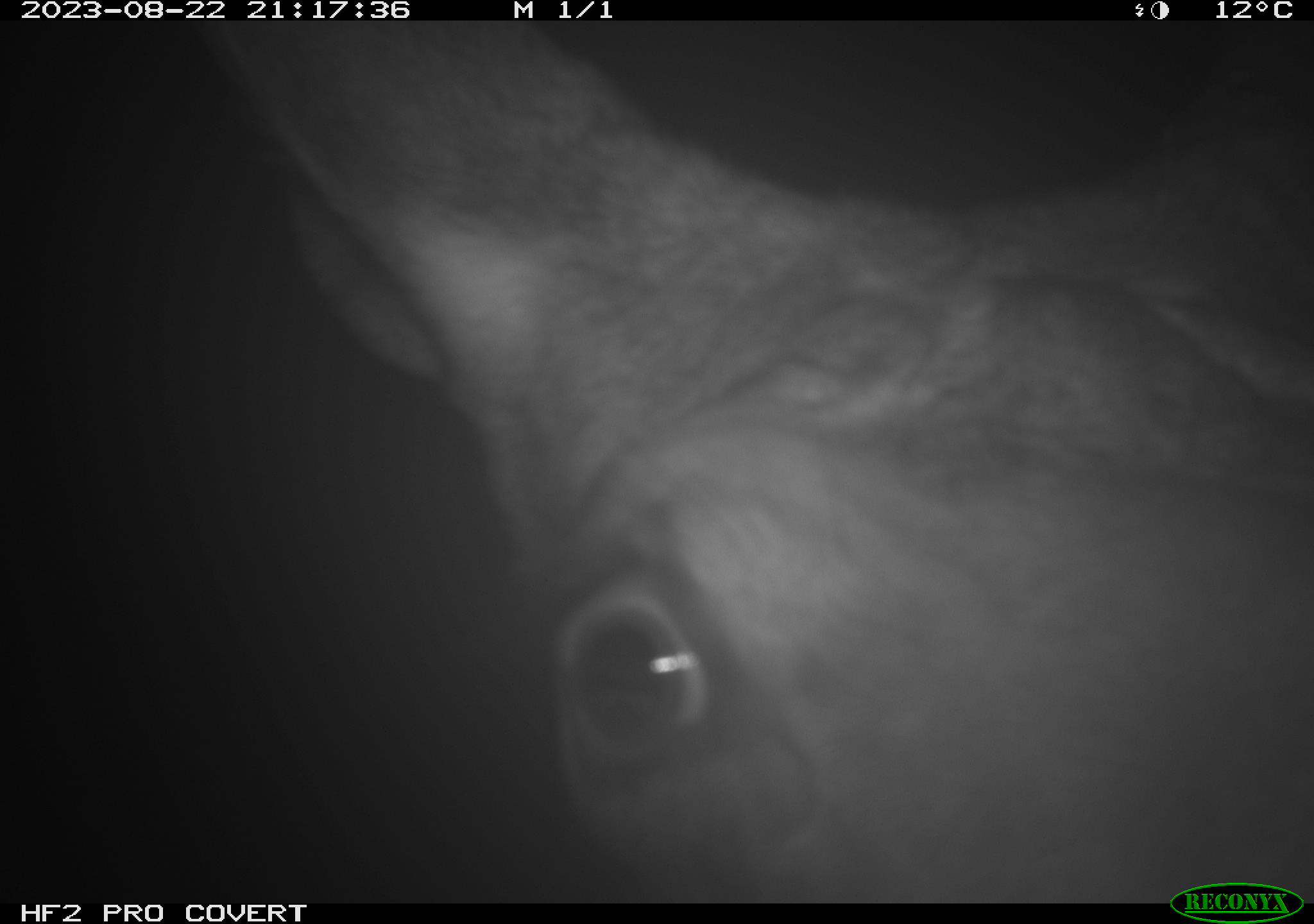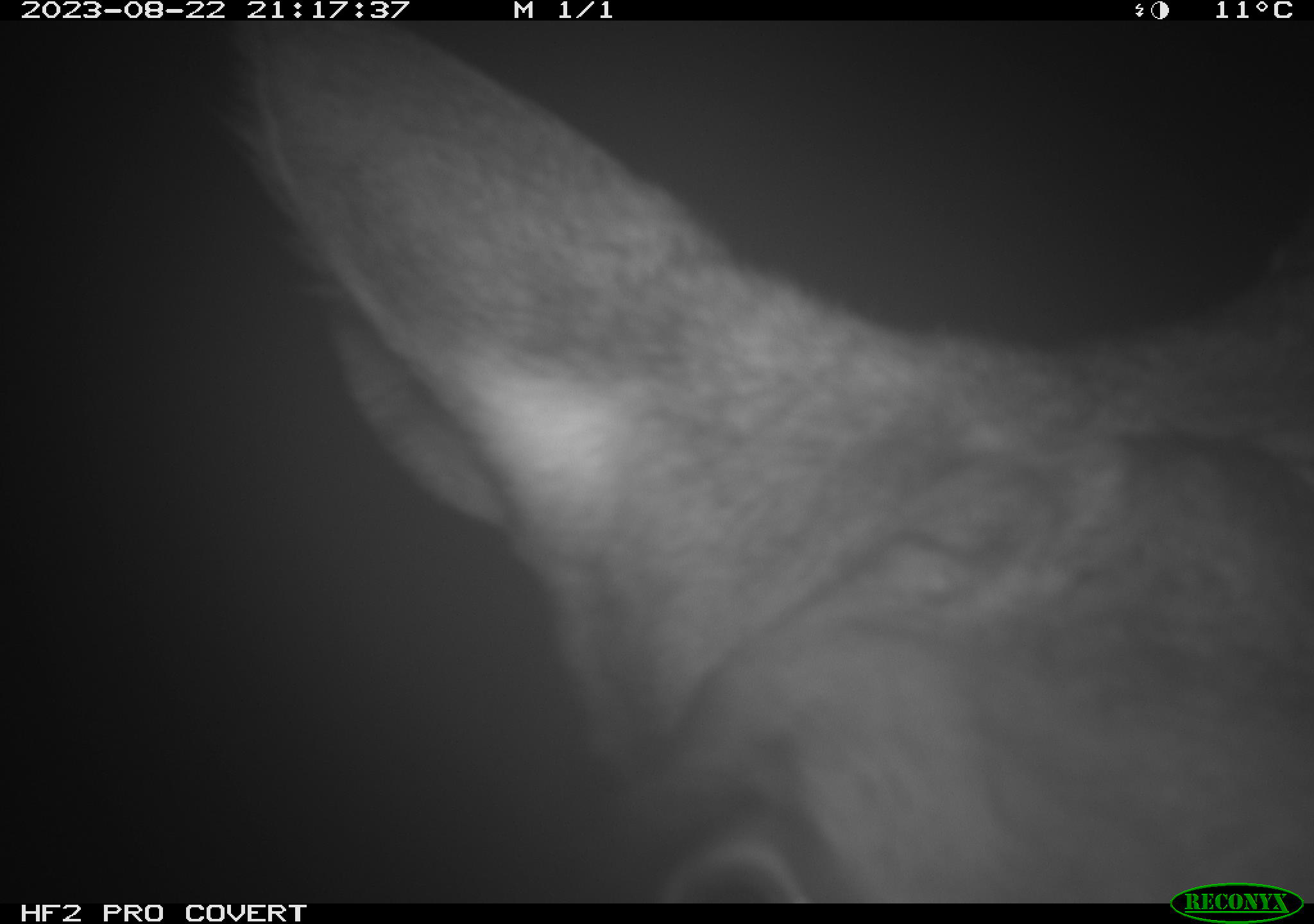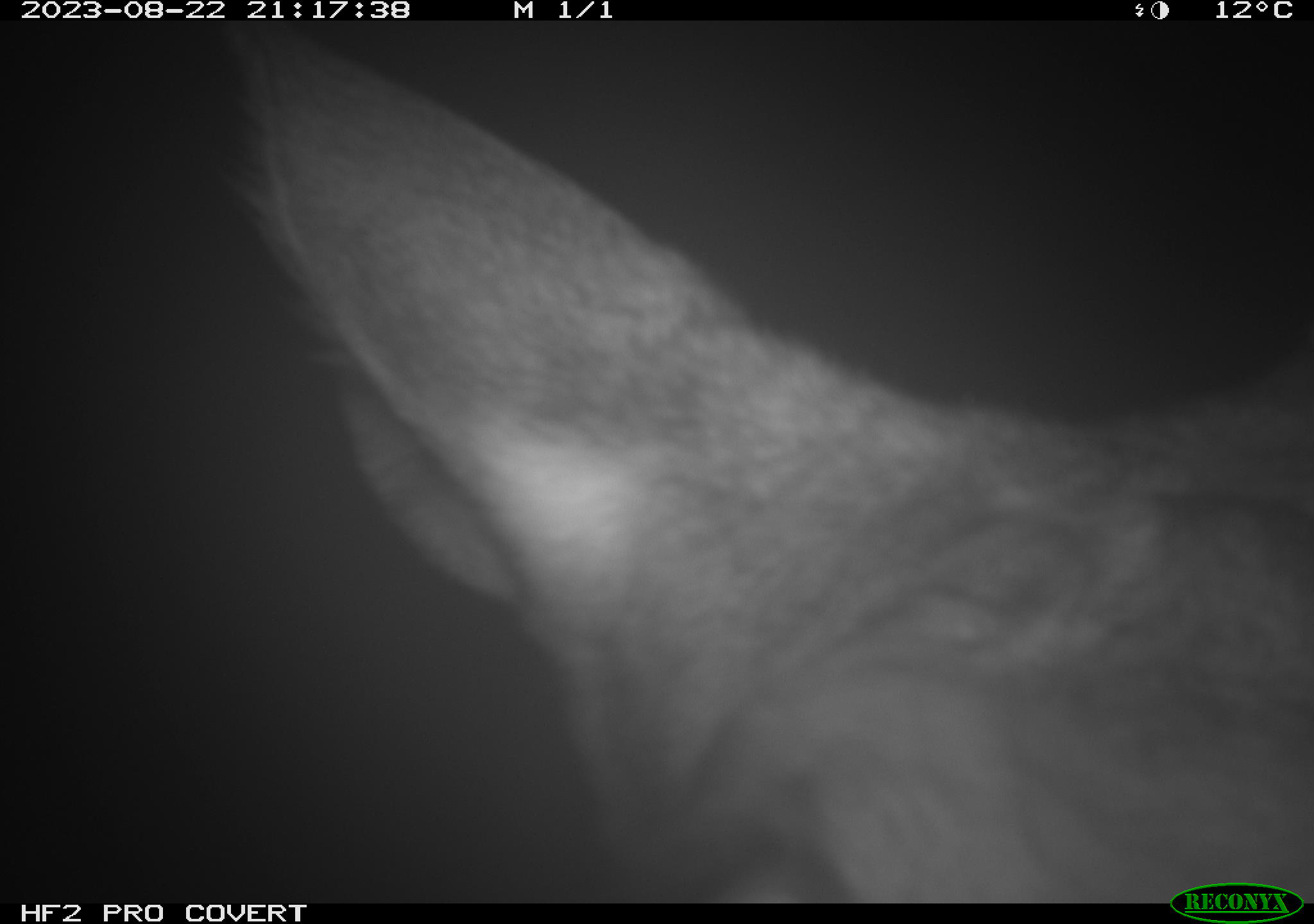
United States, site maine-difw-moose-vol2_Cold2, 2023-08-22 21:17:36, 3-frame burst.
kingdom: Animalia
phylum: Chordata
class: Mammalia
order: Artiodactyla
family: Cervidae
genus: Alces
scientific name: Alces alces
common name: moose